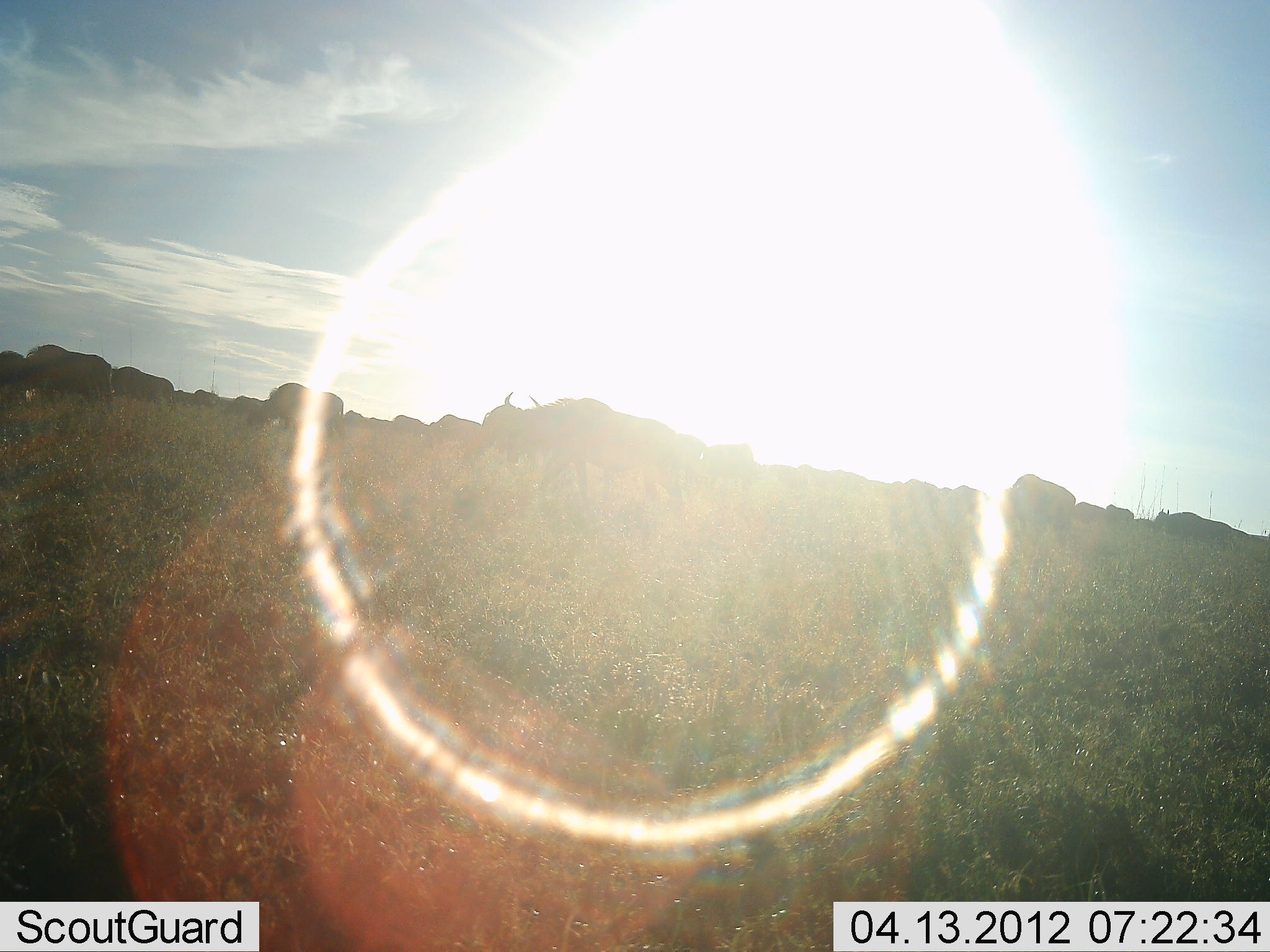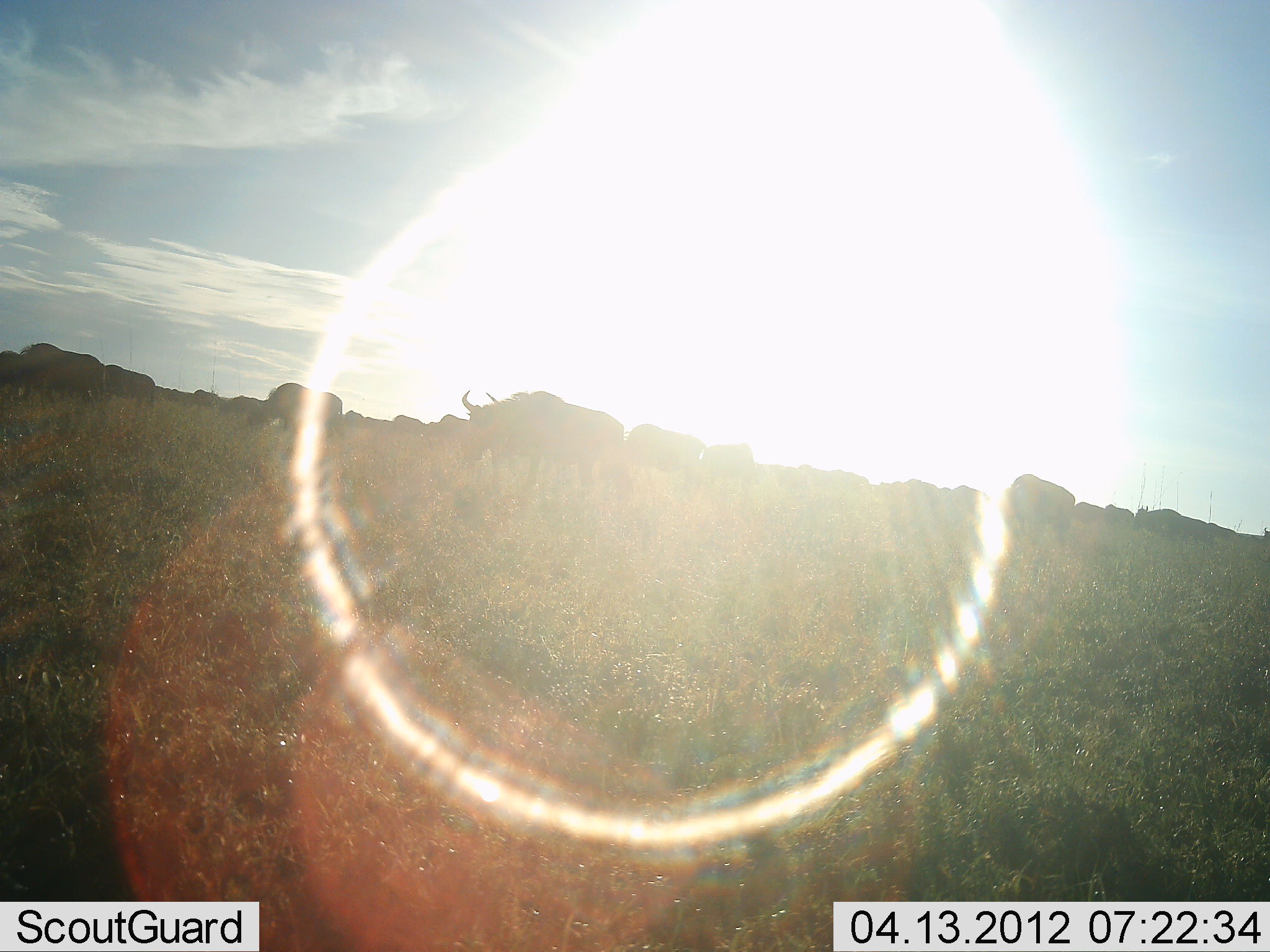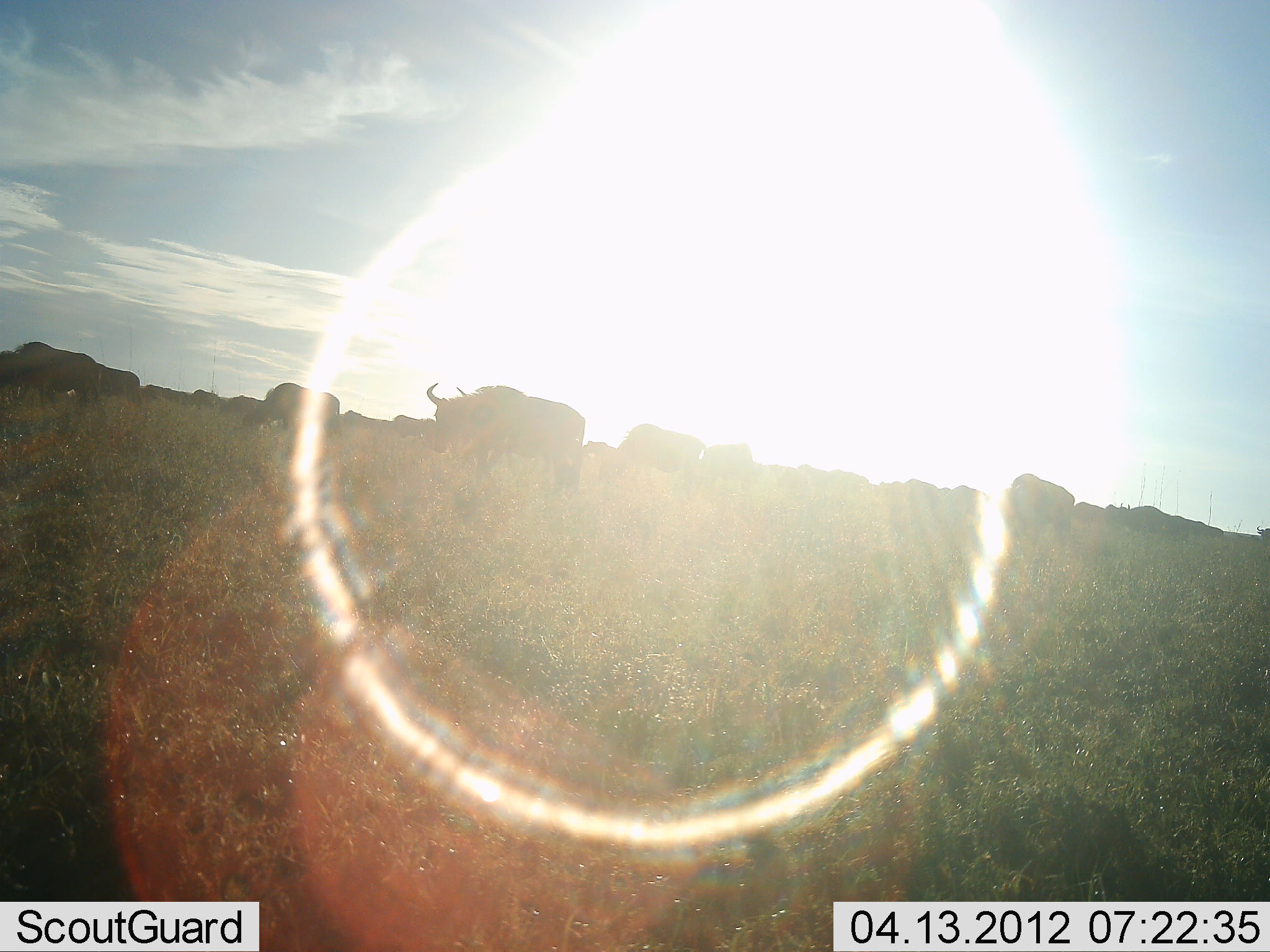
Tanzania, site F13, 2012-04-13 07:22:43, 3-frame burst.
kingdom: Animalia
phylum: Chordata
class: Mammalia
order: Artiodactyla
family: Bovidae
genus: Connochaetes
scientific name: Connochaetes taurinus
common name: blue wildebeest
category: wildebeest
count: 11-50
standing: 45%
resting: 9%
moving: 91%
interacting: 9%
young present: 0%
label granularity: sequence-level